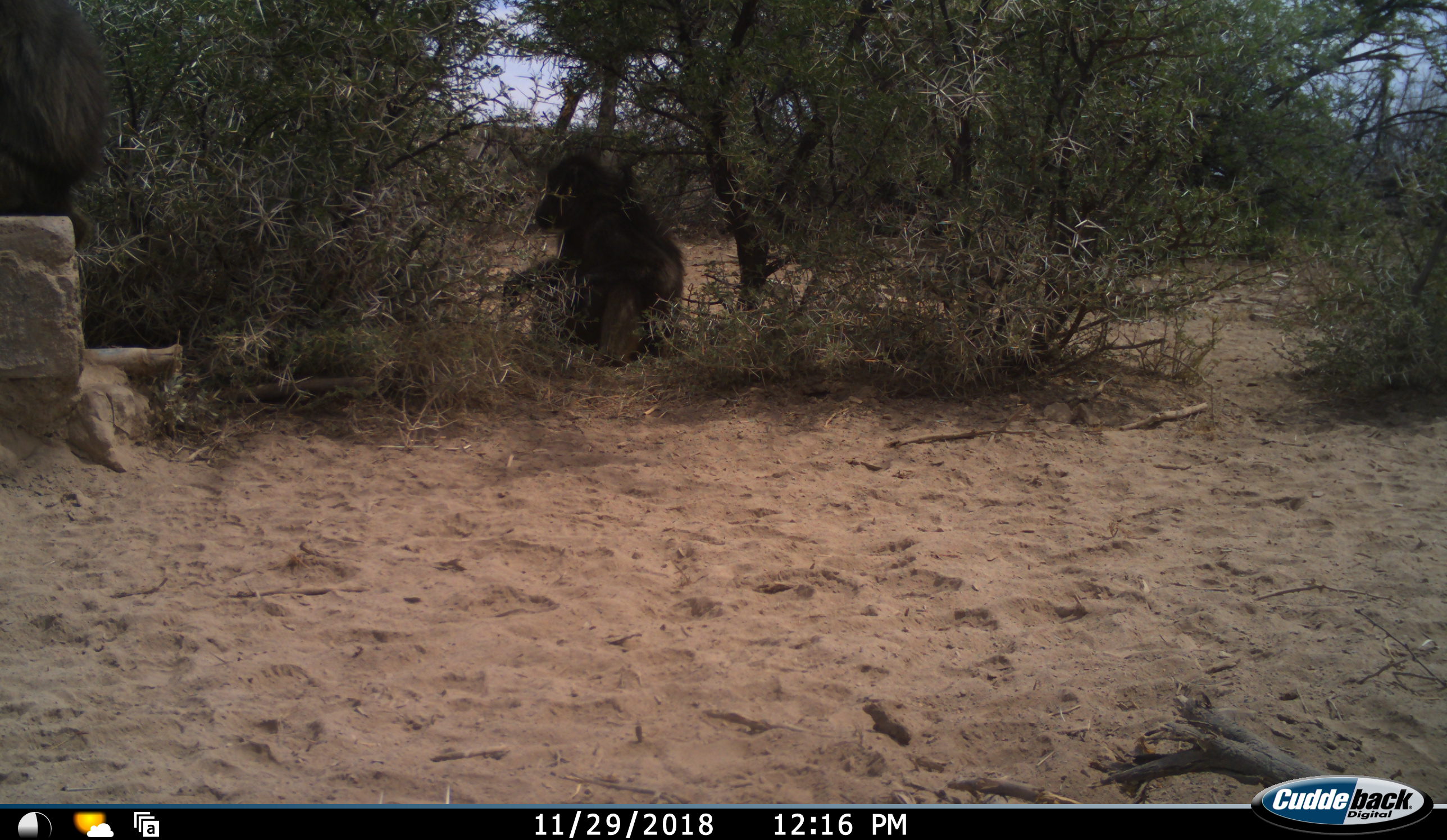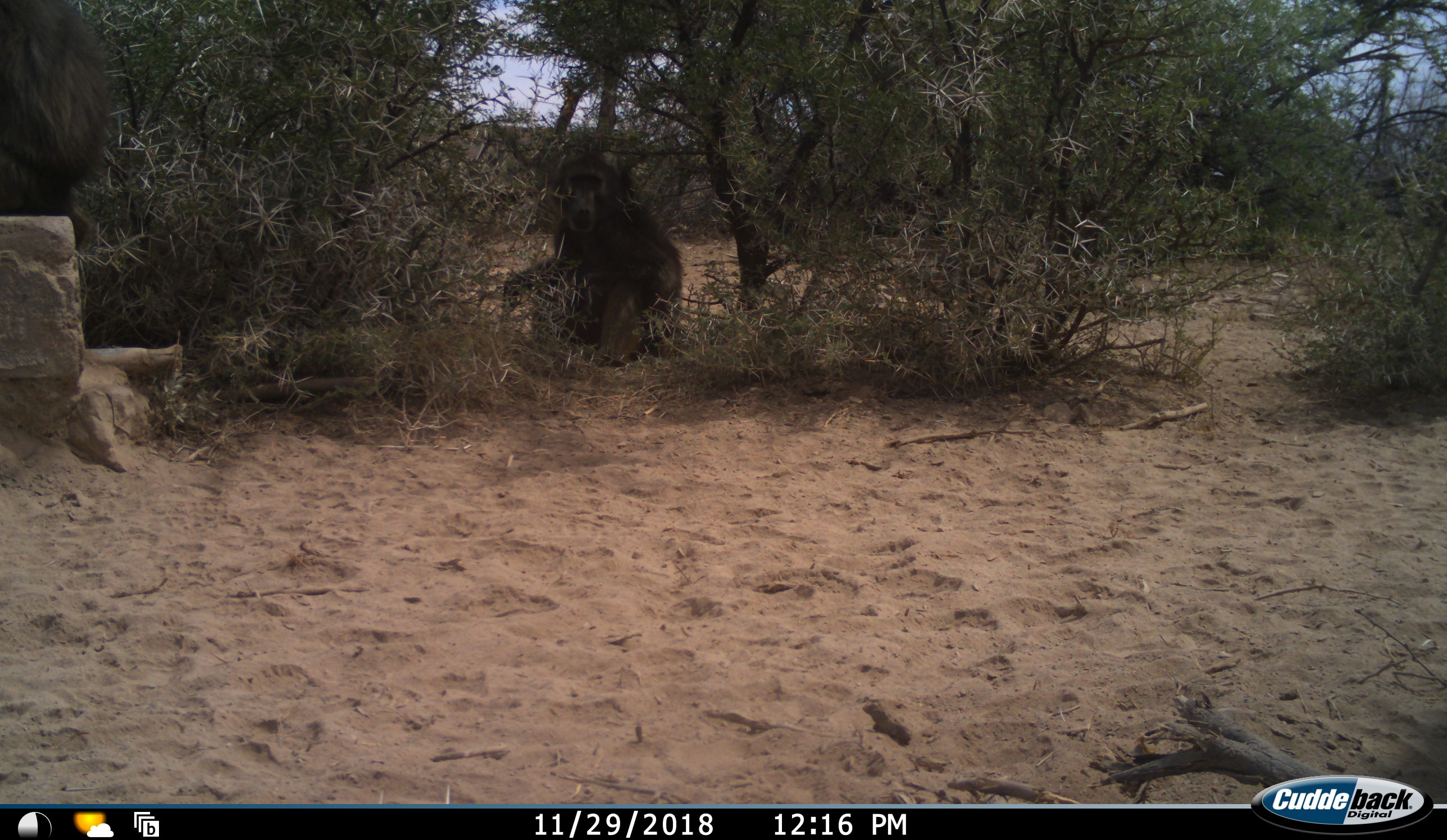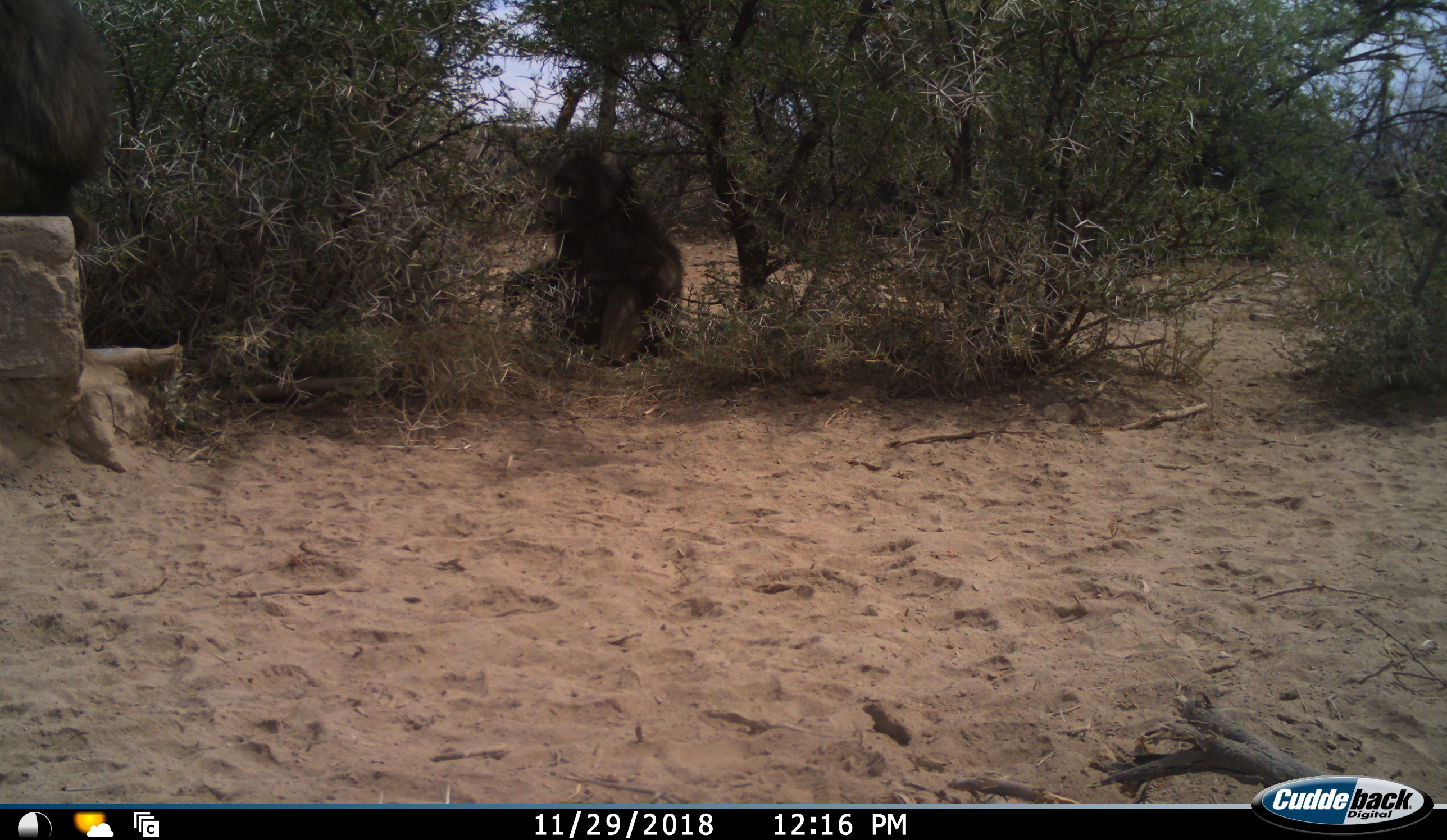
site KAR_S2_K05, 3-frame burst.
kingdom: Animalia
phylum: Chordata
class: Mammalia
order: Primates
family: Cercopithecidae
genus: Papio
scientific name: Papio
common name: baboon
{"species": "baboon (Papio)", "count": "2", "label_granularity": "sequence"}